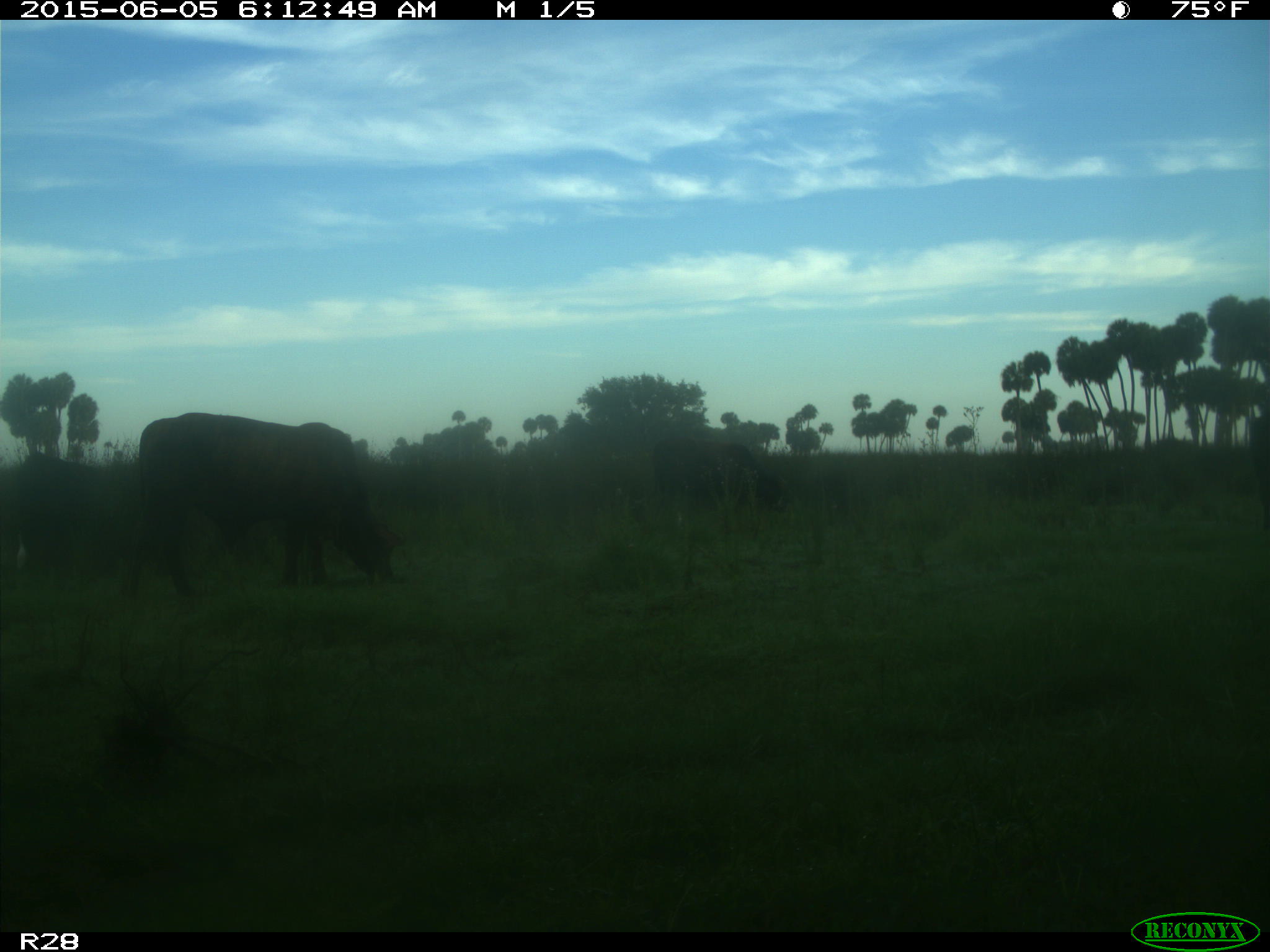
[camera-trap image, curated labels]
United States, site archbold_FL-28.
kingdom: Animalia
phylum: Chordata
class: Mammalia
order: Artiodactyla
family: Bovidae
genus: Bos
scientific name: Bos taurus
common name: domestic cow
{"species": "Bos taurus (domestic cow)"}